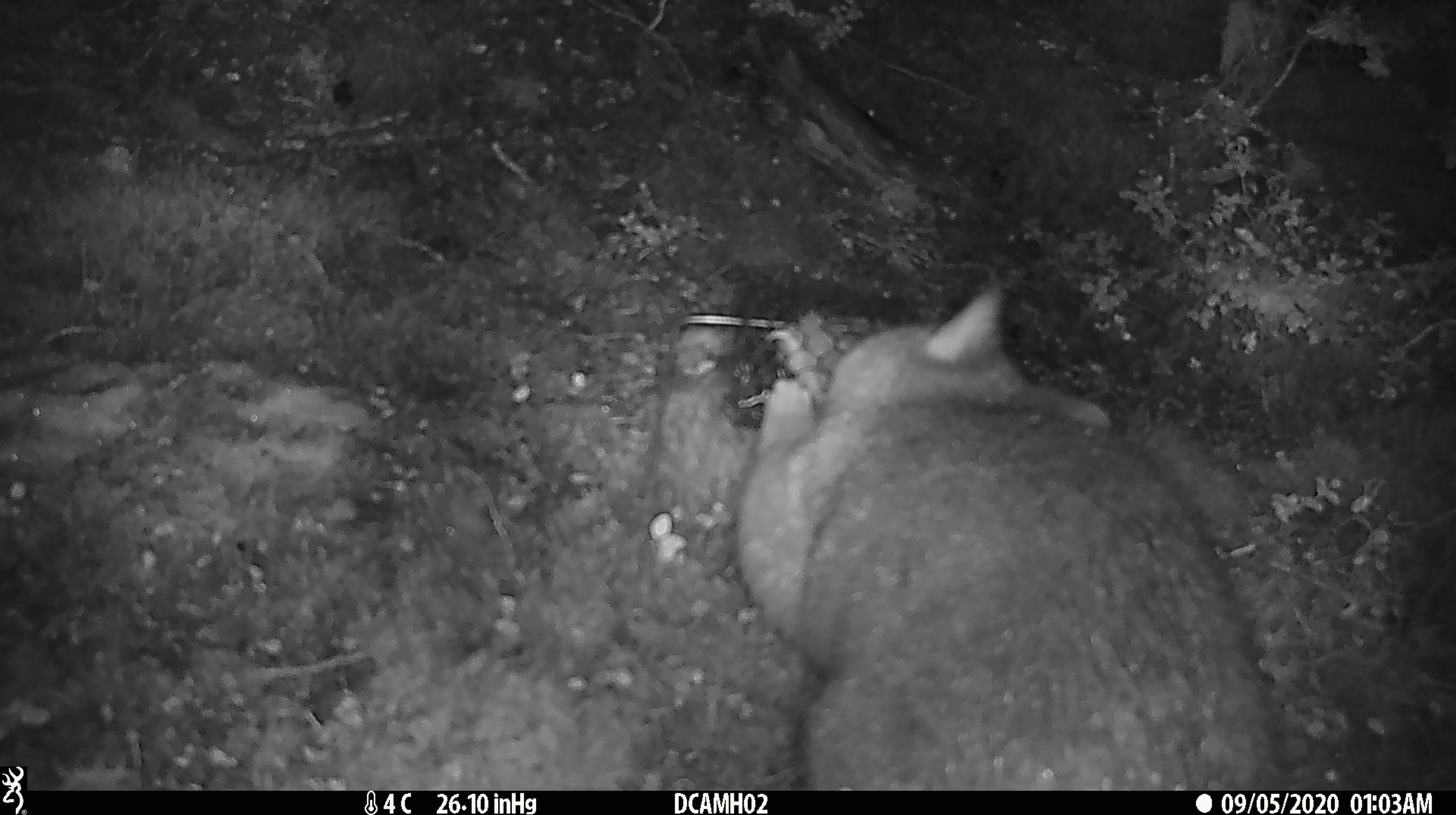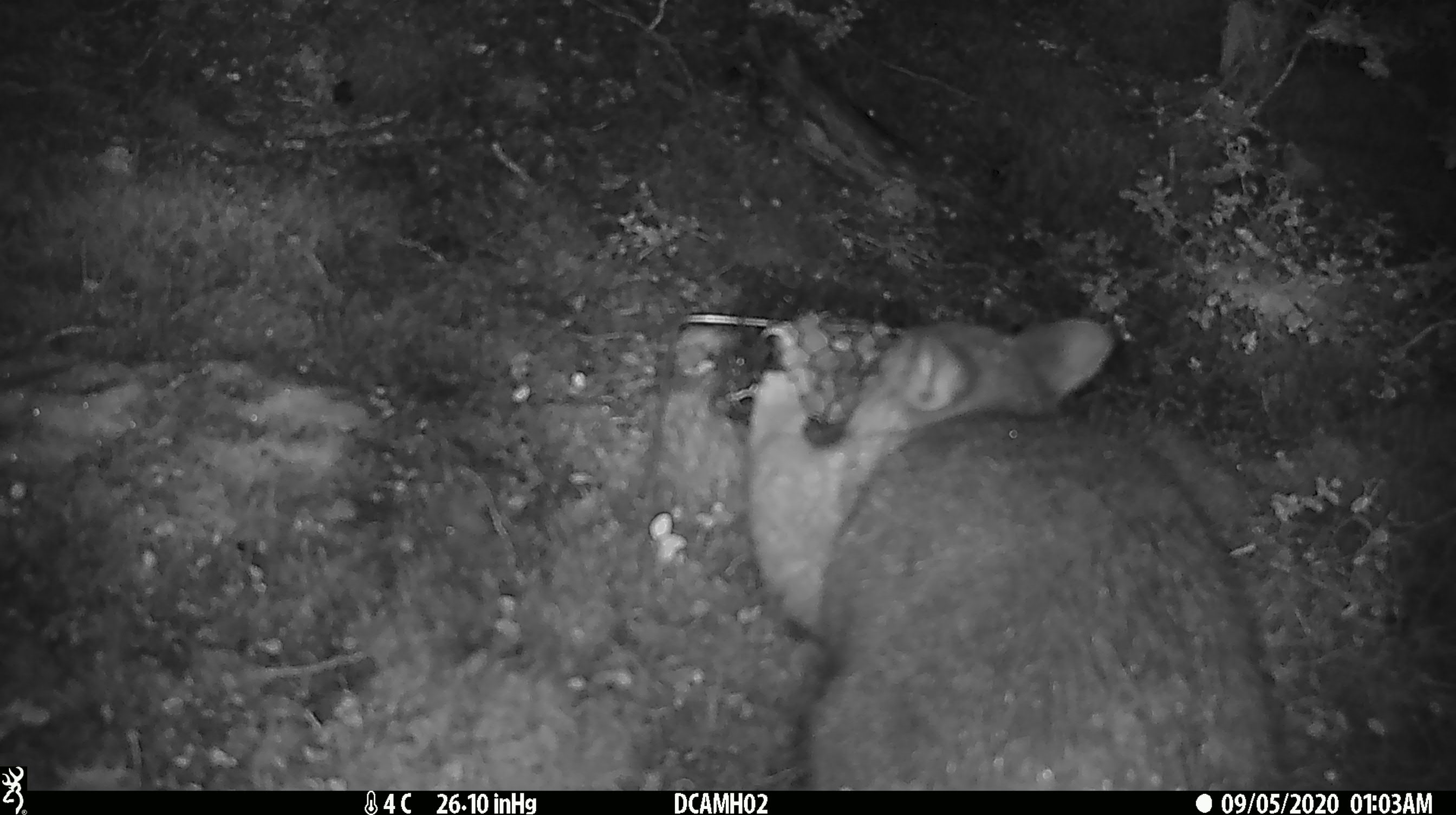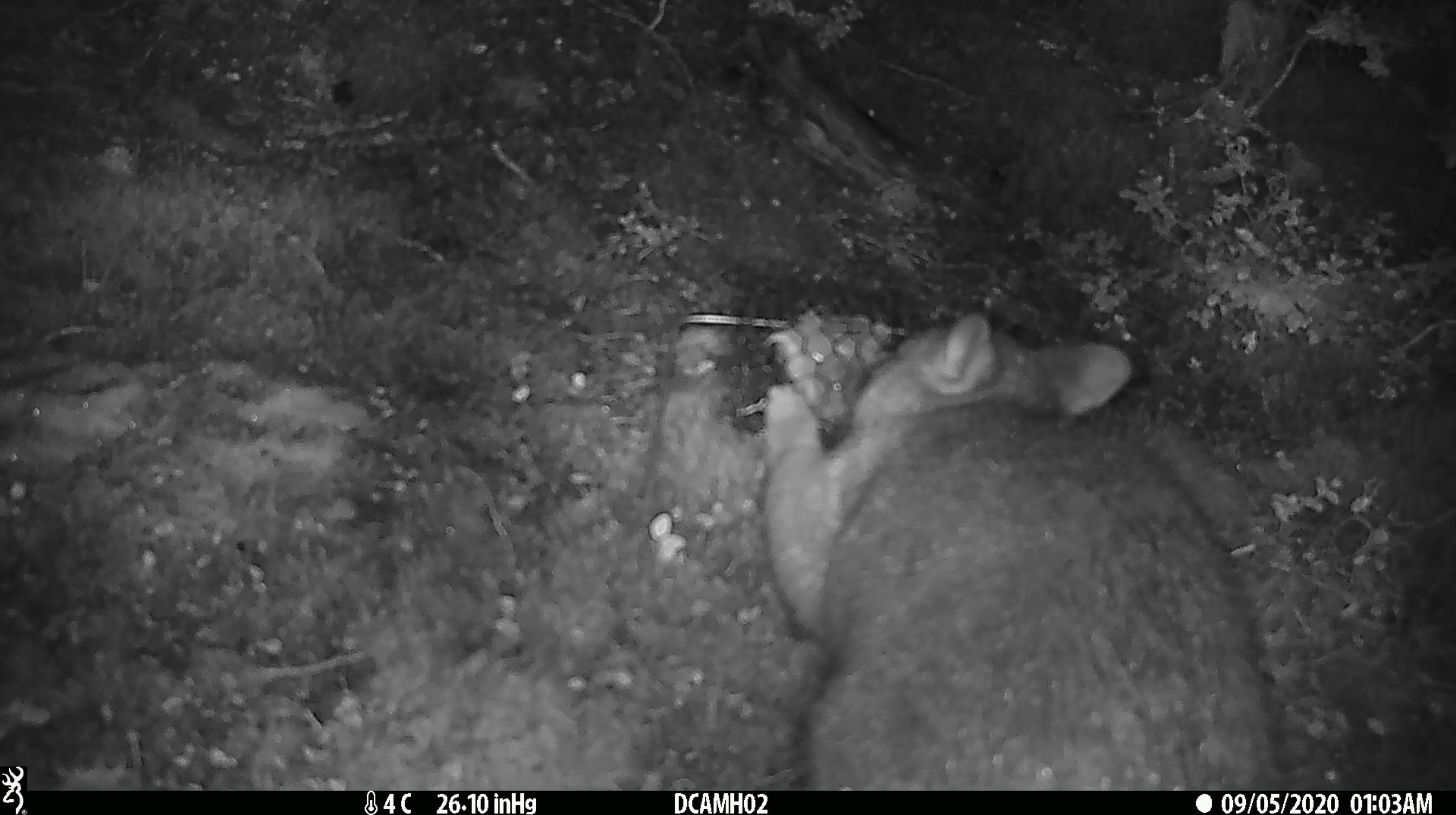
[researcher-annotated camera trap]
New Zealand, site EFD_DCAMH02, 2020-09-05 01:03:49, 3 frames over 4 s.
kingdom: Animalia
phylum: Chordata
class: Mammalia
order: Diprotodontia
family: Phalangeridae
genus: Trichosurus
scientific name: Trichosurus vulpecula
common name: common brushtail possum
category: possum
Possum (common brushtail possum) (Trichosurus vulpecula).